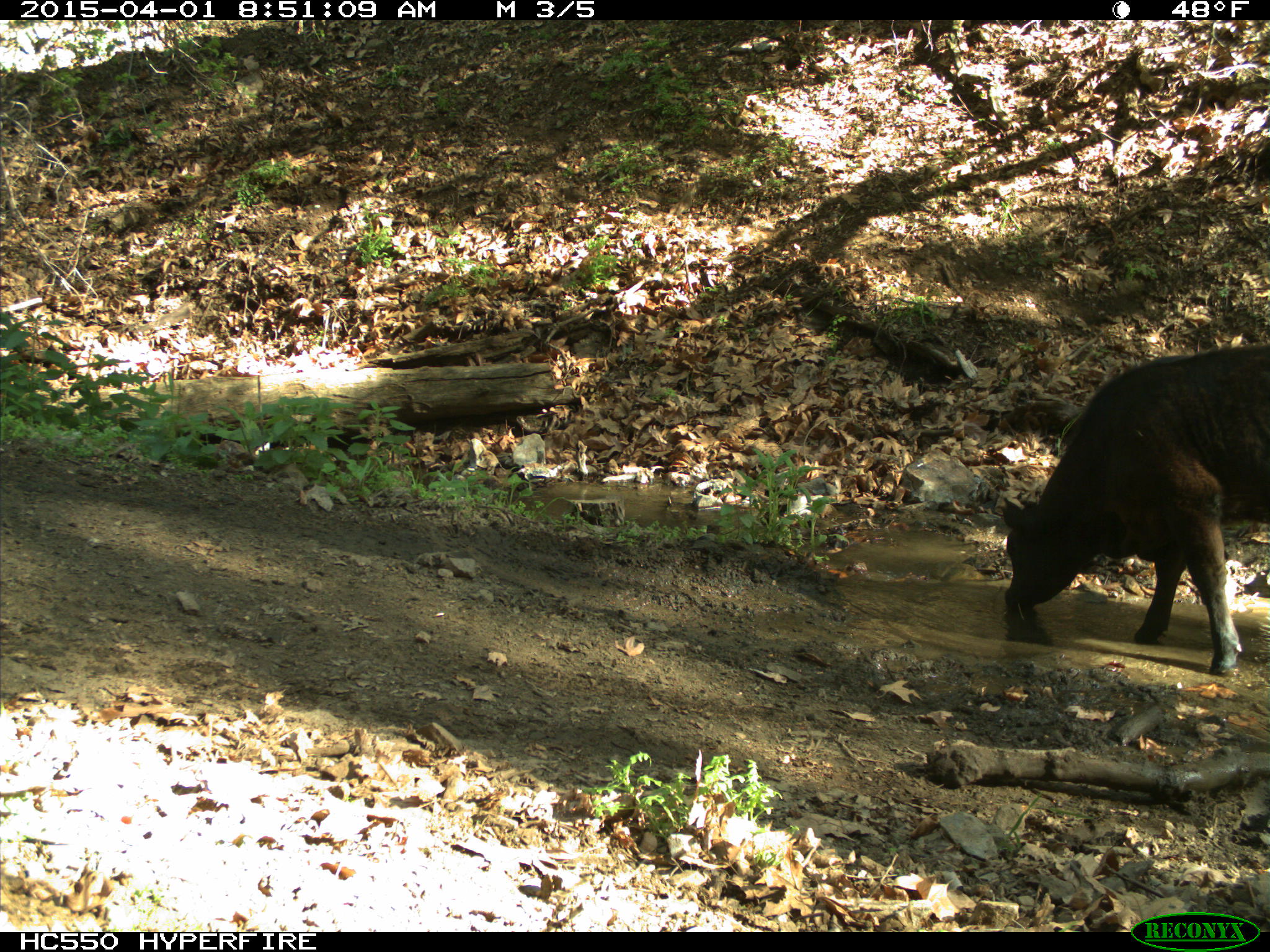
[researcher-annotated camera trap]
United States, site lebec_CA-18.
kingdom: Animalia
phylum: Chordata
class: Mammalia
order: Artiodactyla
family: Bovidae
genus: Bos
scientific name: Bos taurus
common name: domestic cow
Bos taurus (domestic cow).